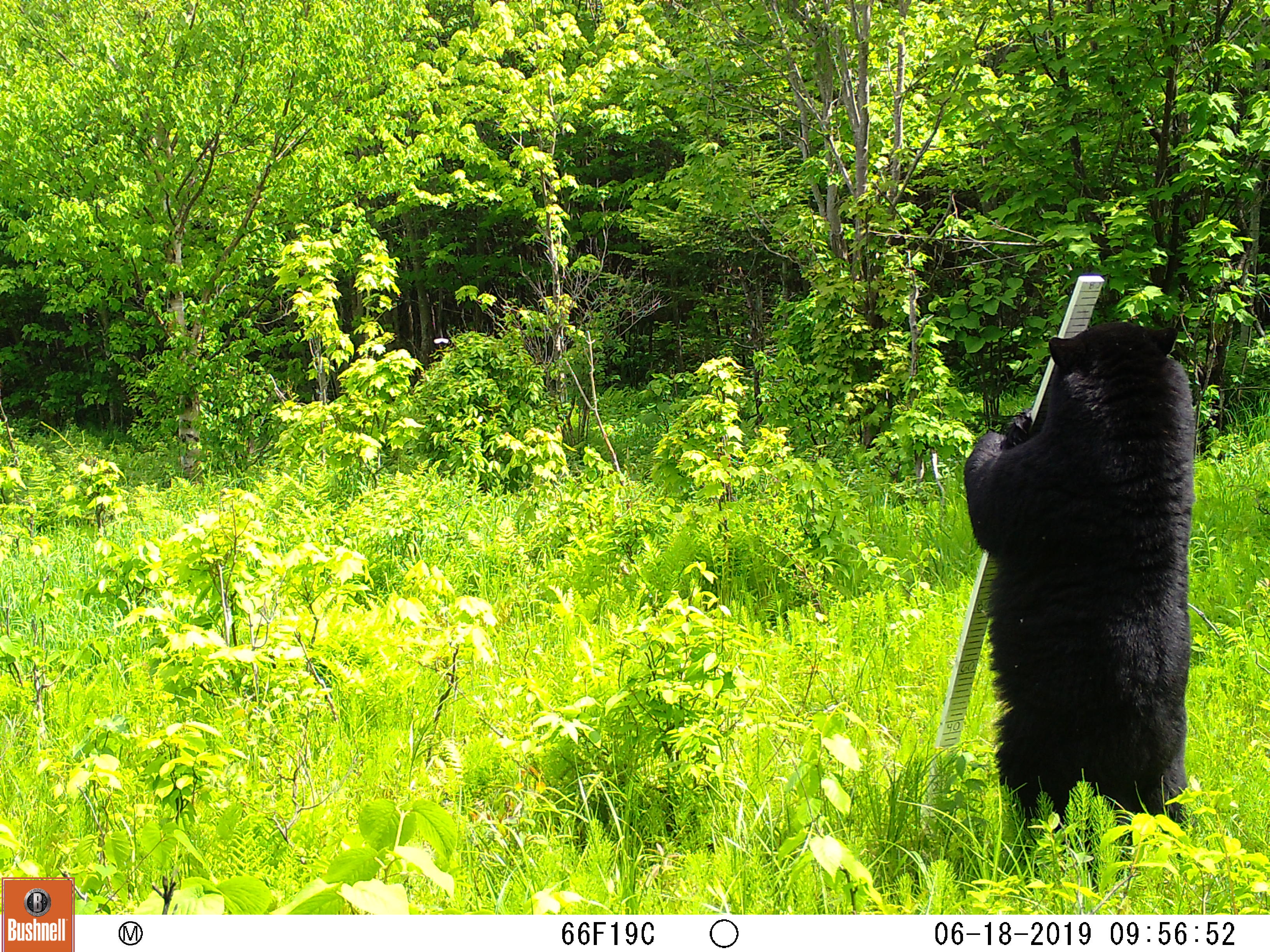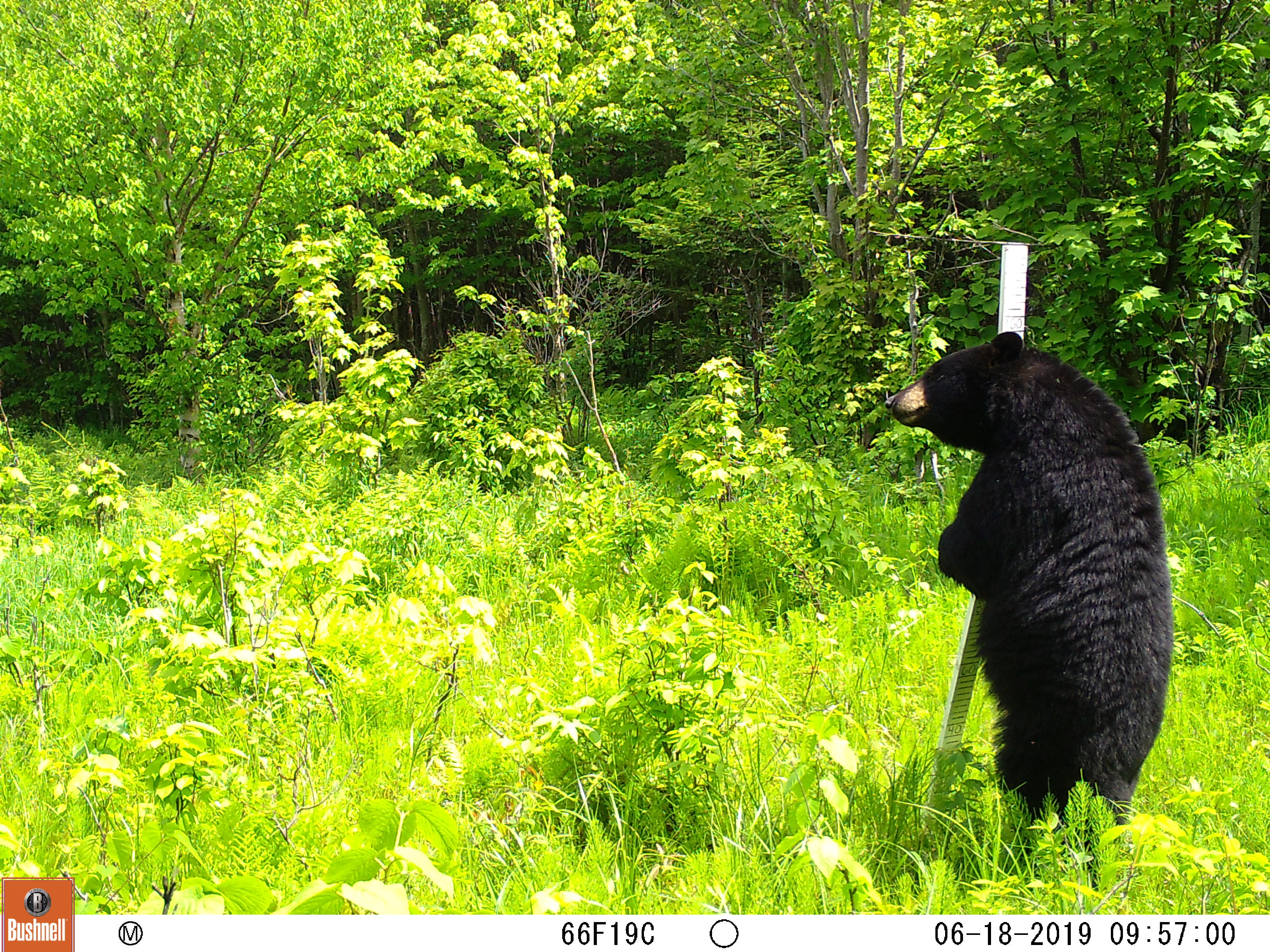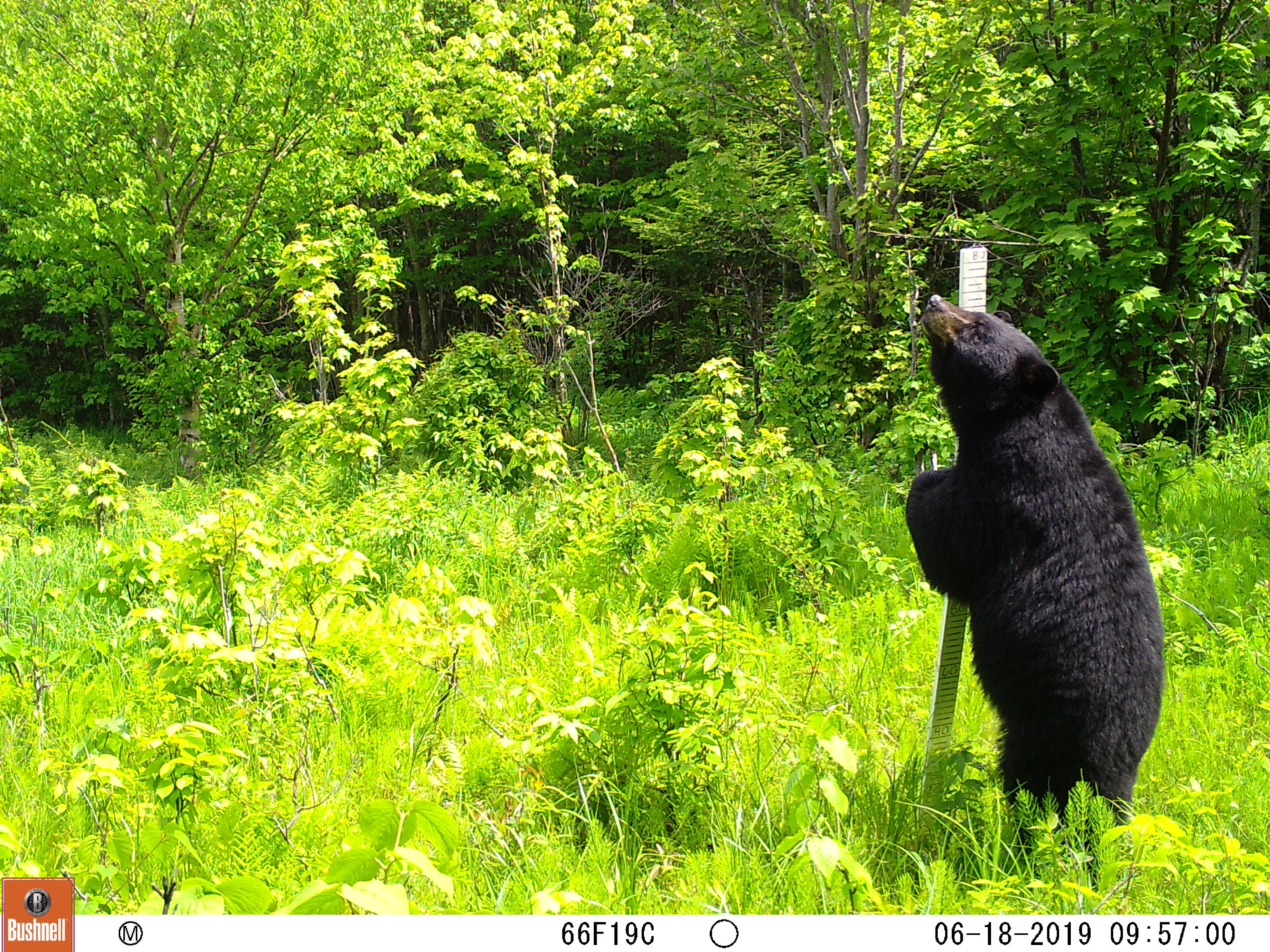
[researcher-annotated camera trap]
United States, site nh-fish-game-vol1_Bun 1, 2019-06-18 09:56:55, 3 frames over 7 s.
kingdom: Animalia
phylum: Chordata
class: Mammalia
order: Carnivora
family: Ursidae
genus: Ursus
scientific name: Ursus americanus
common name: black bear